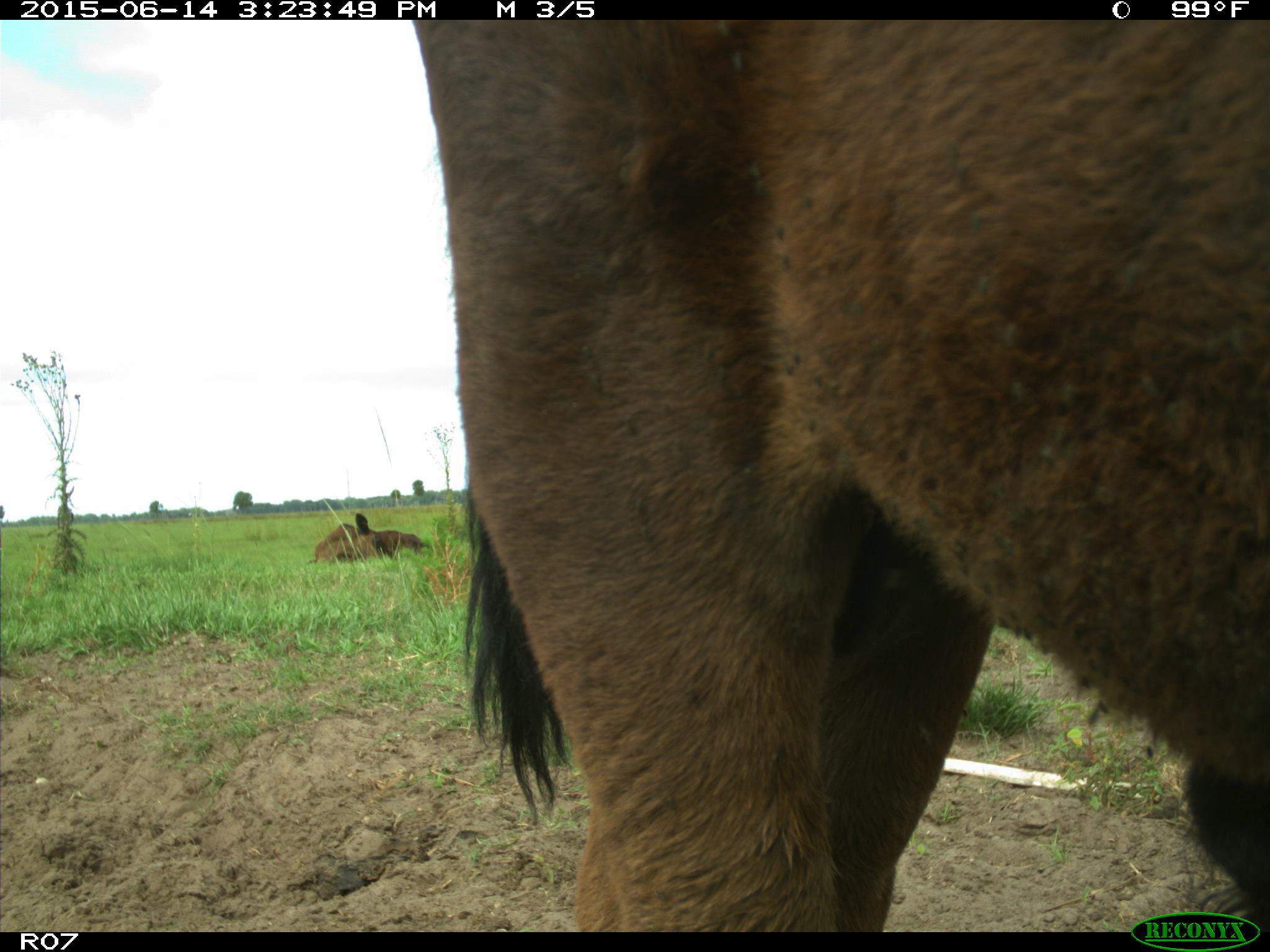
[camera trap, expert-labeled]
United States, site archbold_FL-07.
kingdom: Animalia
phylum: Chordata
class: Mammalia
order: Artiodactyla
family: Bovidae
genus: Bos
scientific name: Bos taurus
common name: domestic cow